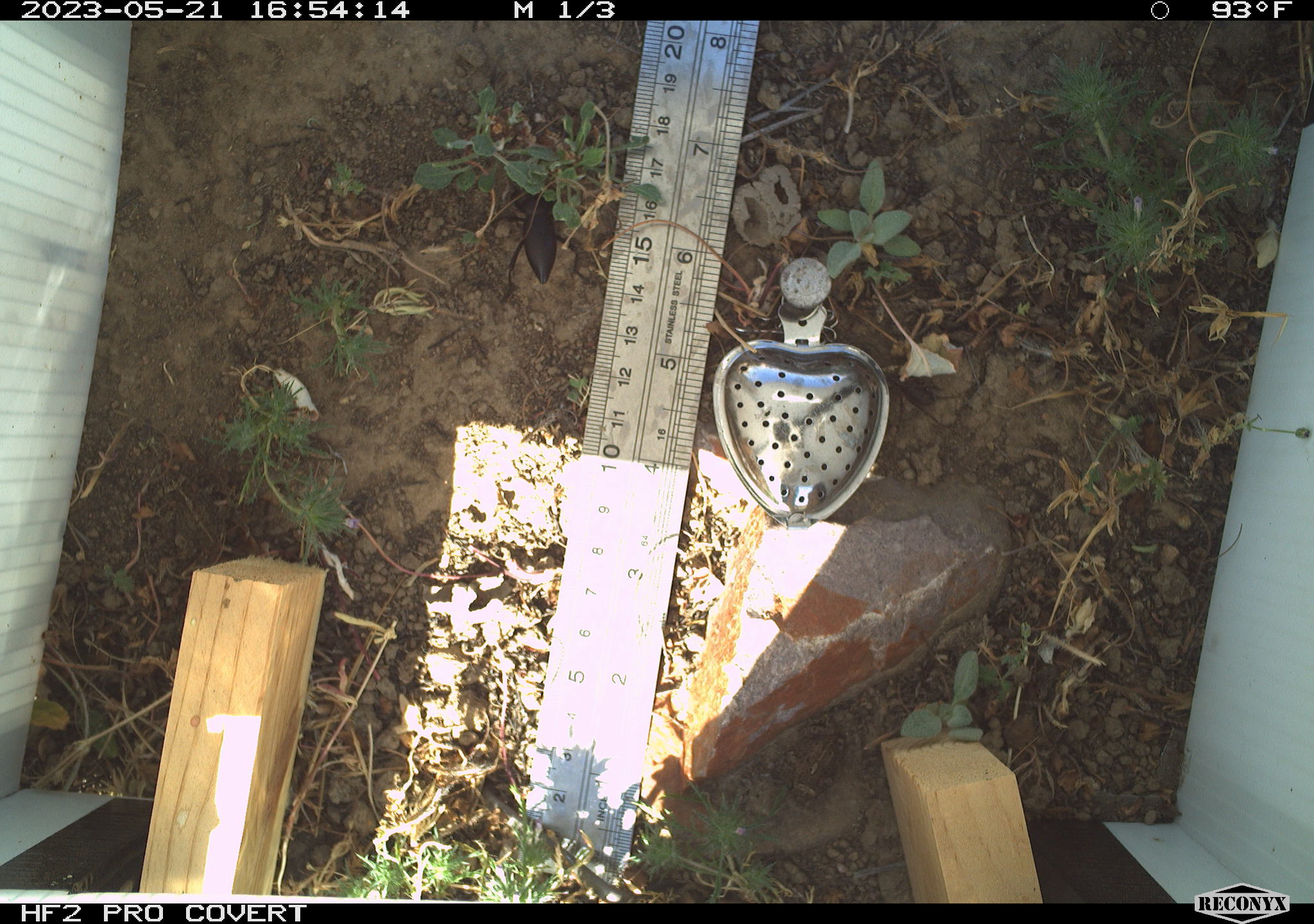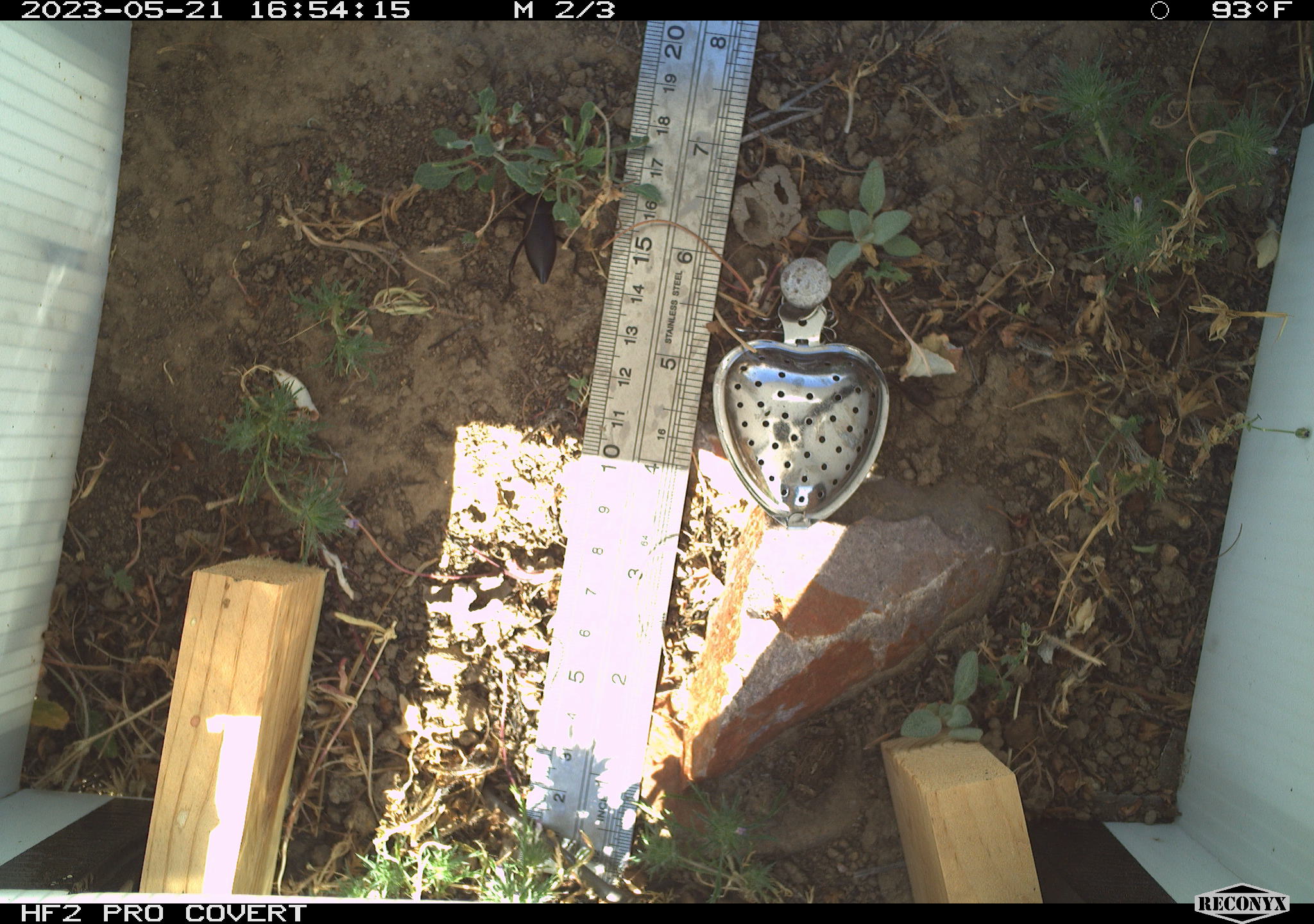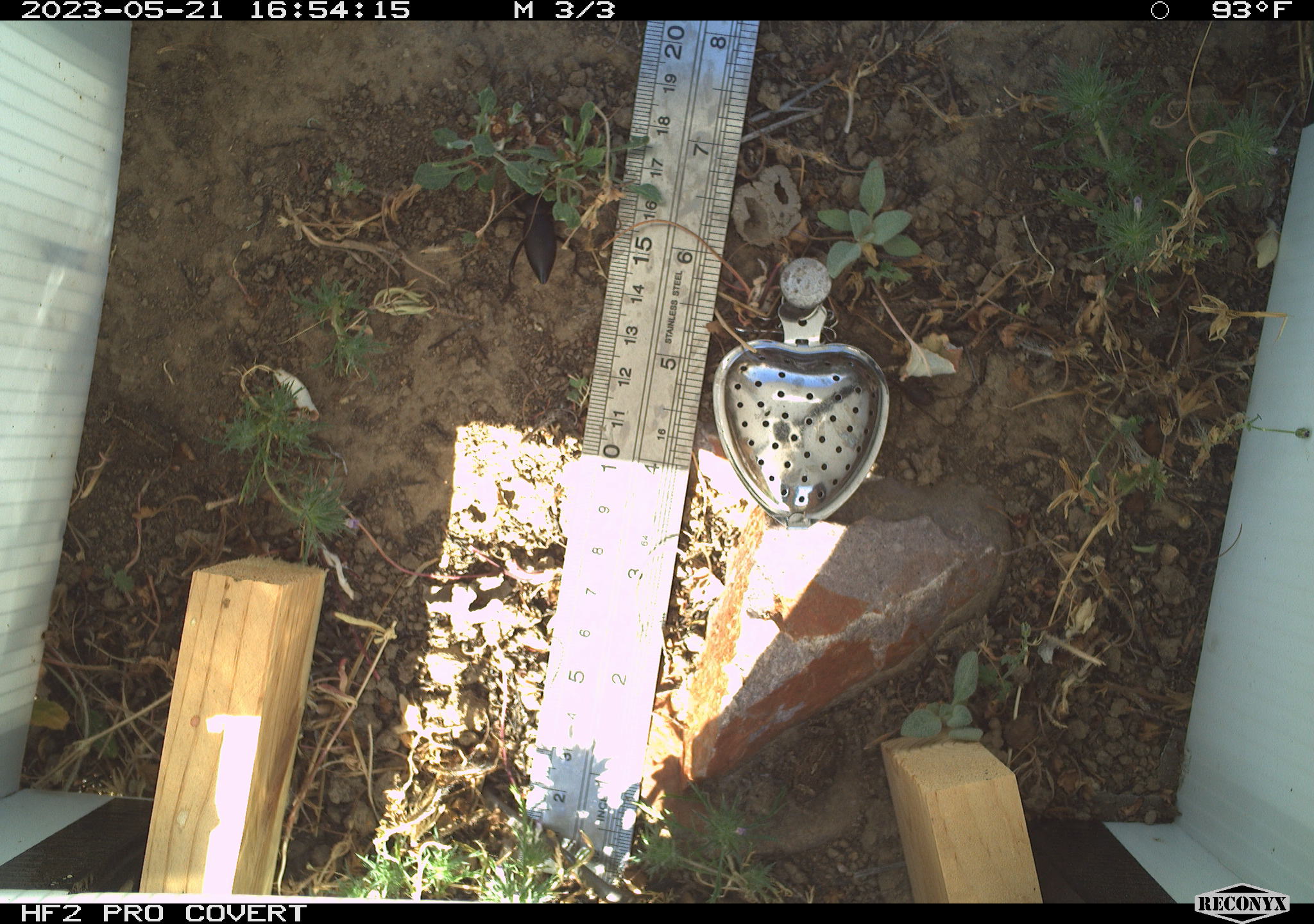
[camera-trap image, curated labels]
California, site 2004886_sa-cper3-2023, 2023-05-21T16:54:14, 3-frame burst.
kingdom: Animalia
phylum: Arthropoda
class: Insecta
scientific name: Insecta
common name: insect